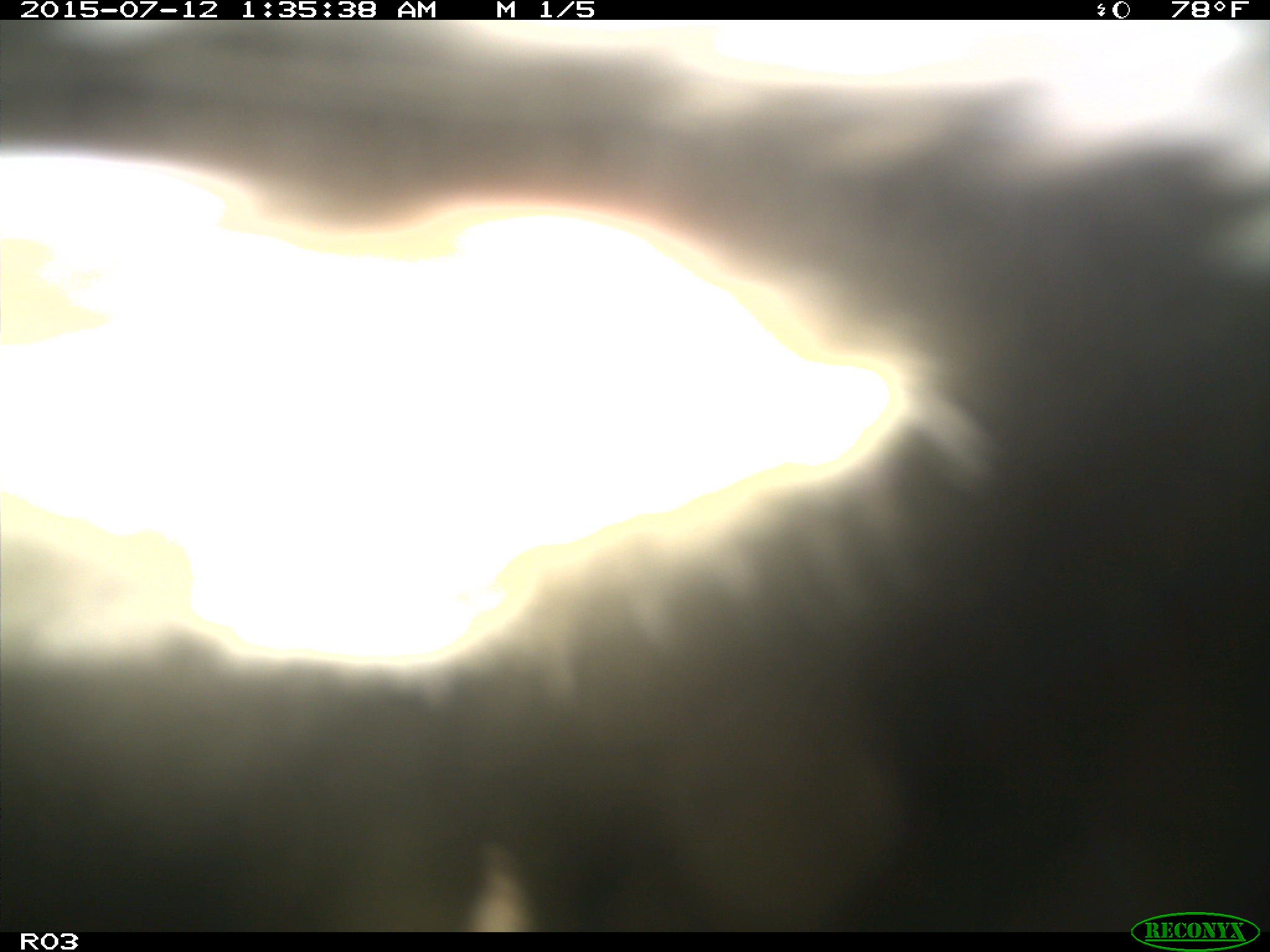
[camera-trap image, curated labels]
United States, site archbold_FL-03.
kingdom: Animalia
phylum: Chordata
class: Mammalia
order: Artiodactyla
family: Bovidae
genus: Bos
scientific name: Bos taurus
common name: domestic cow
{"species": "Bos taurus (domestic cow)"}